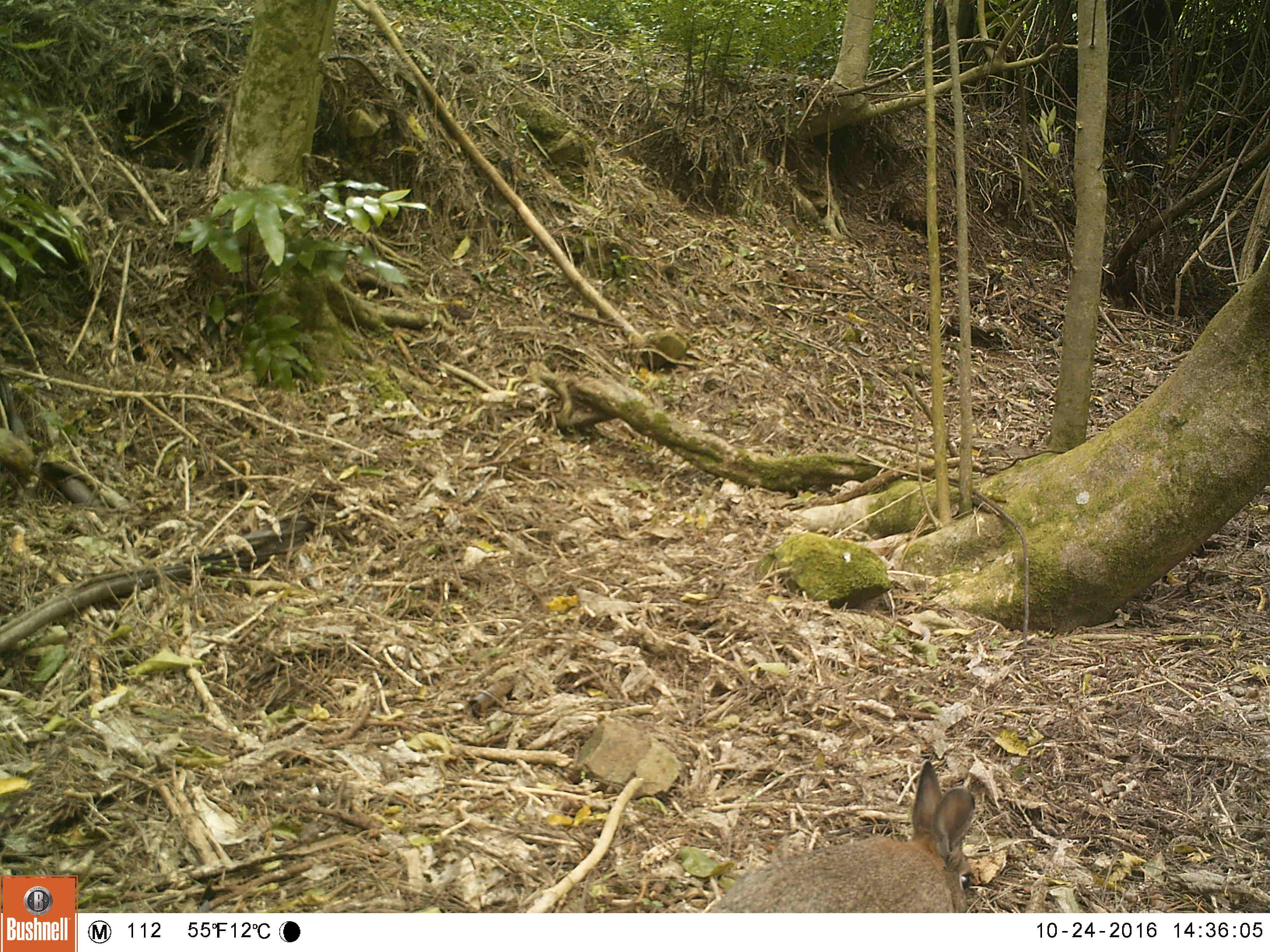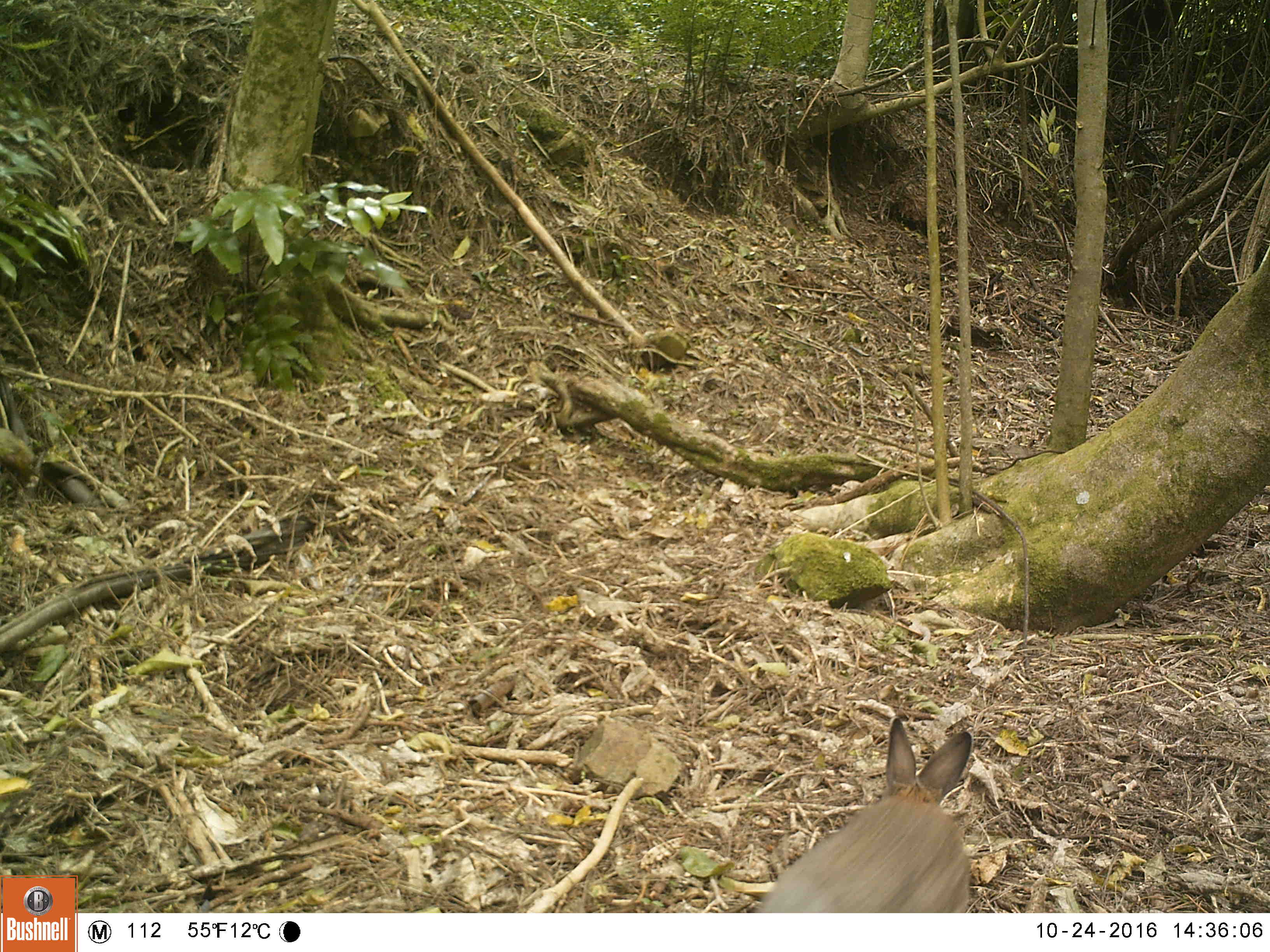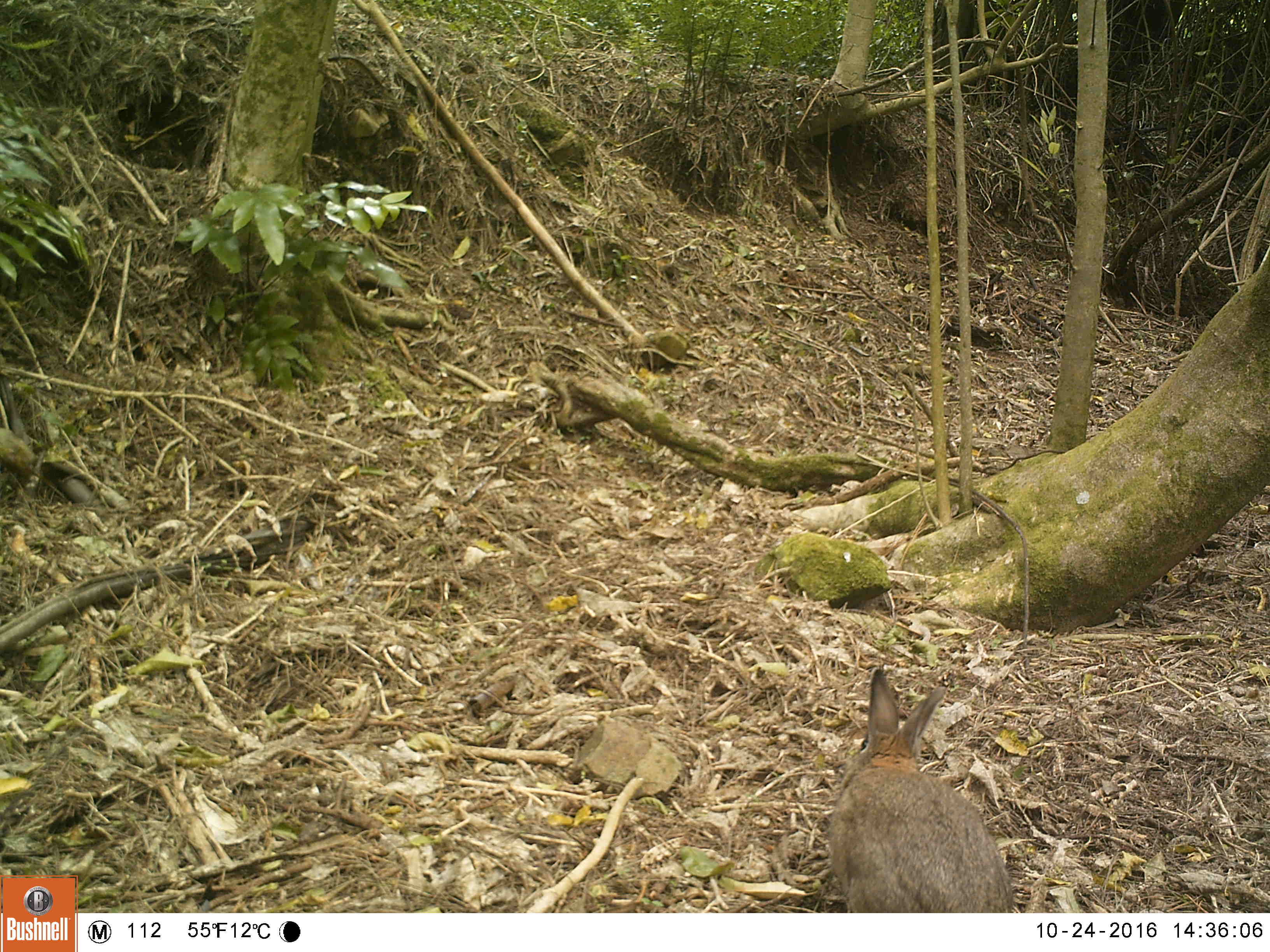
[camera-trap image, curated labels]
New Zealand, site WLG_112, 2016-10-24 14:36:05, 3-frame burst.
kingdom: Animalia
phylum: Chordata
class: Mammalia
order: Lagomorpha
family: Leporidae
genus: Oryctolagus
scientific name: Oryctolagus cuniculus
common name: european rabbit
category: rabbit